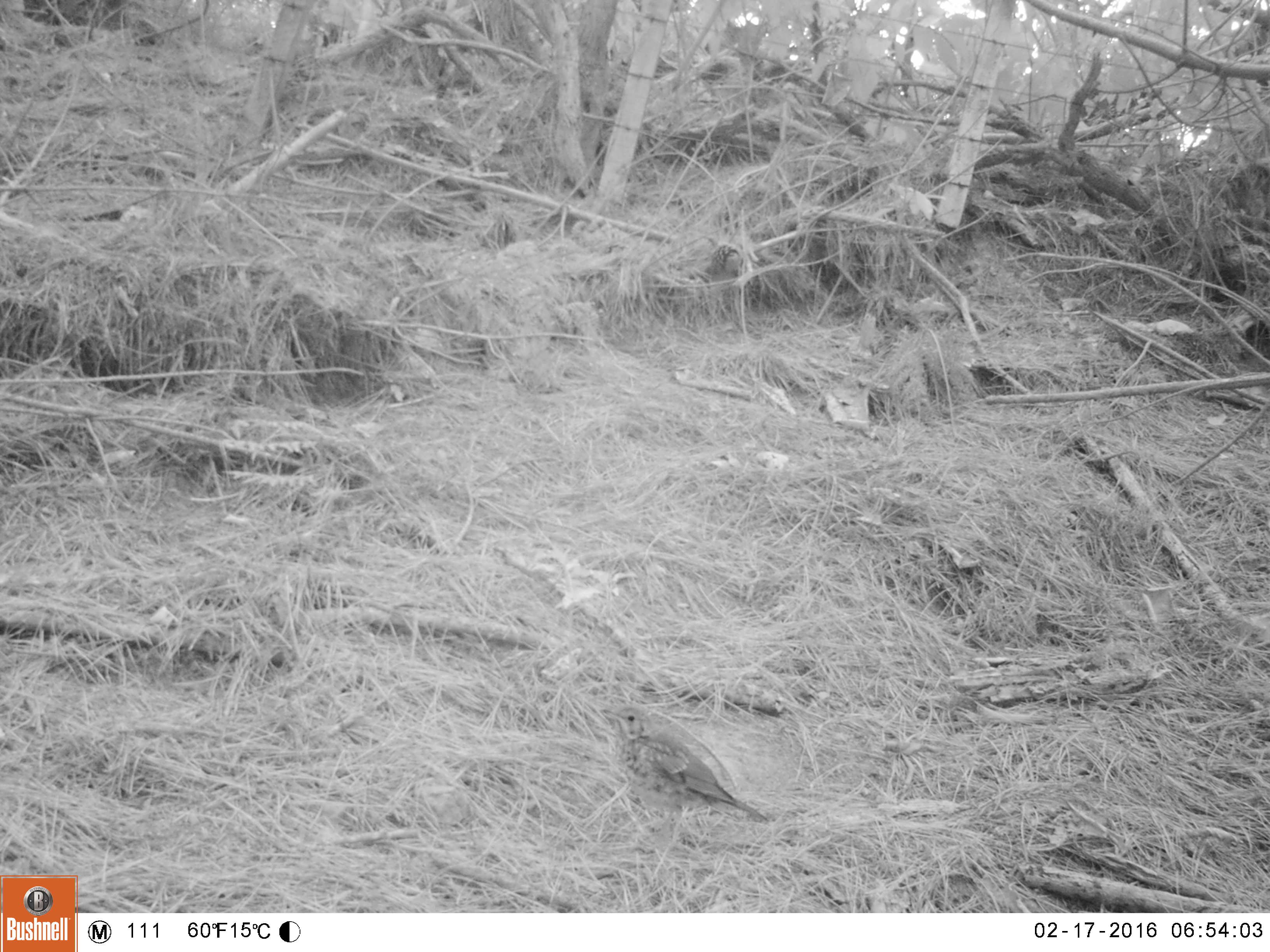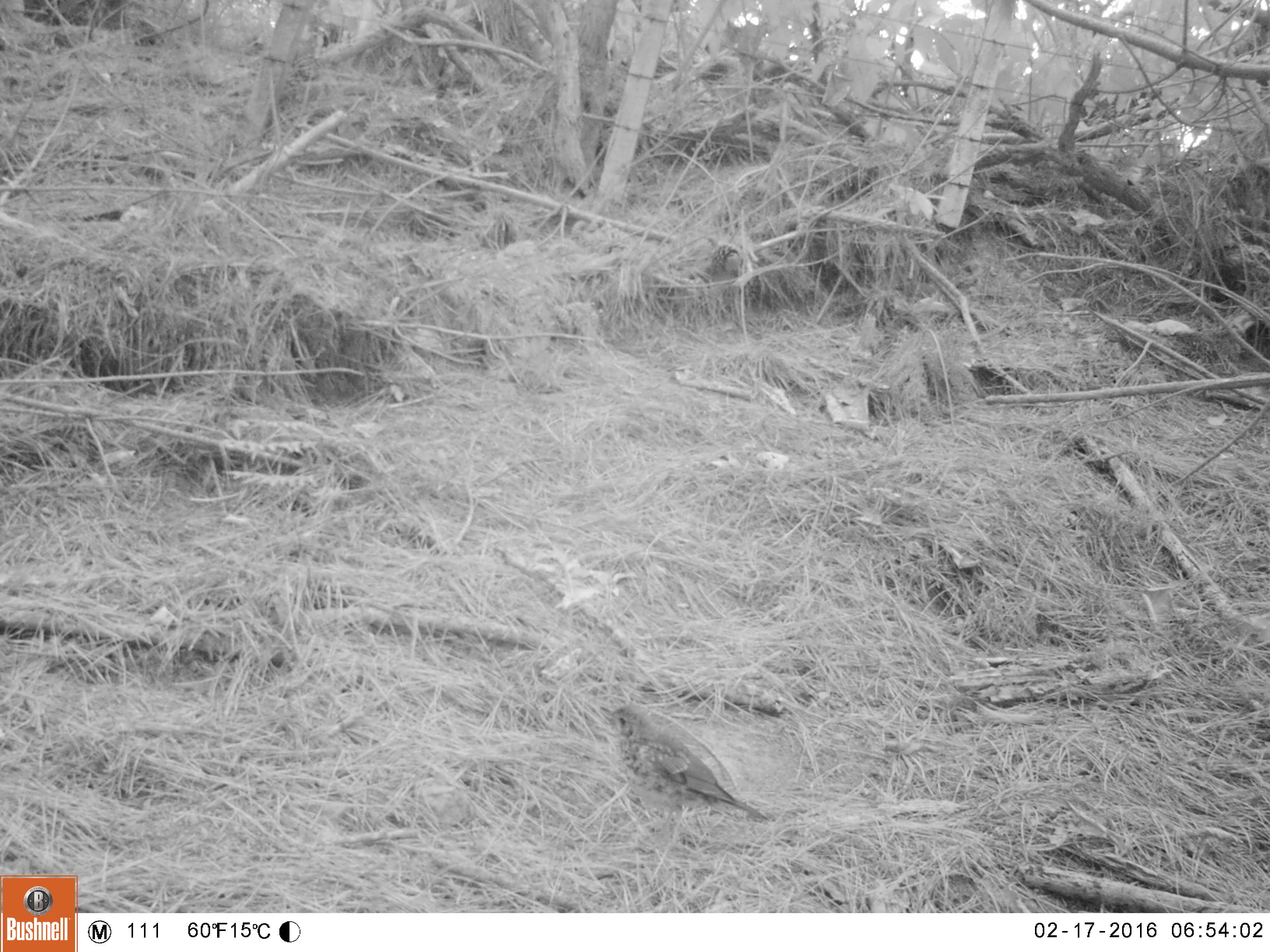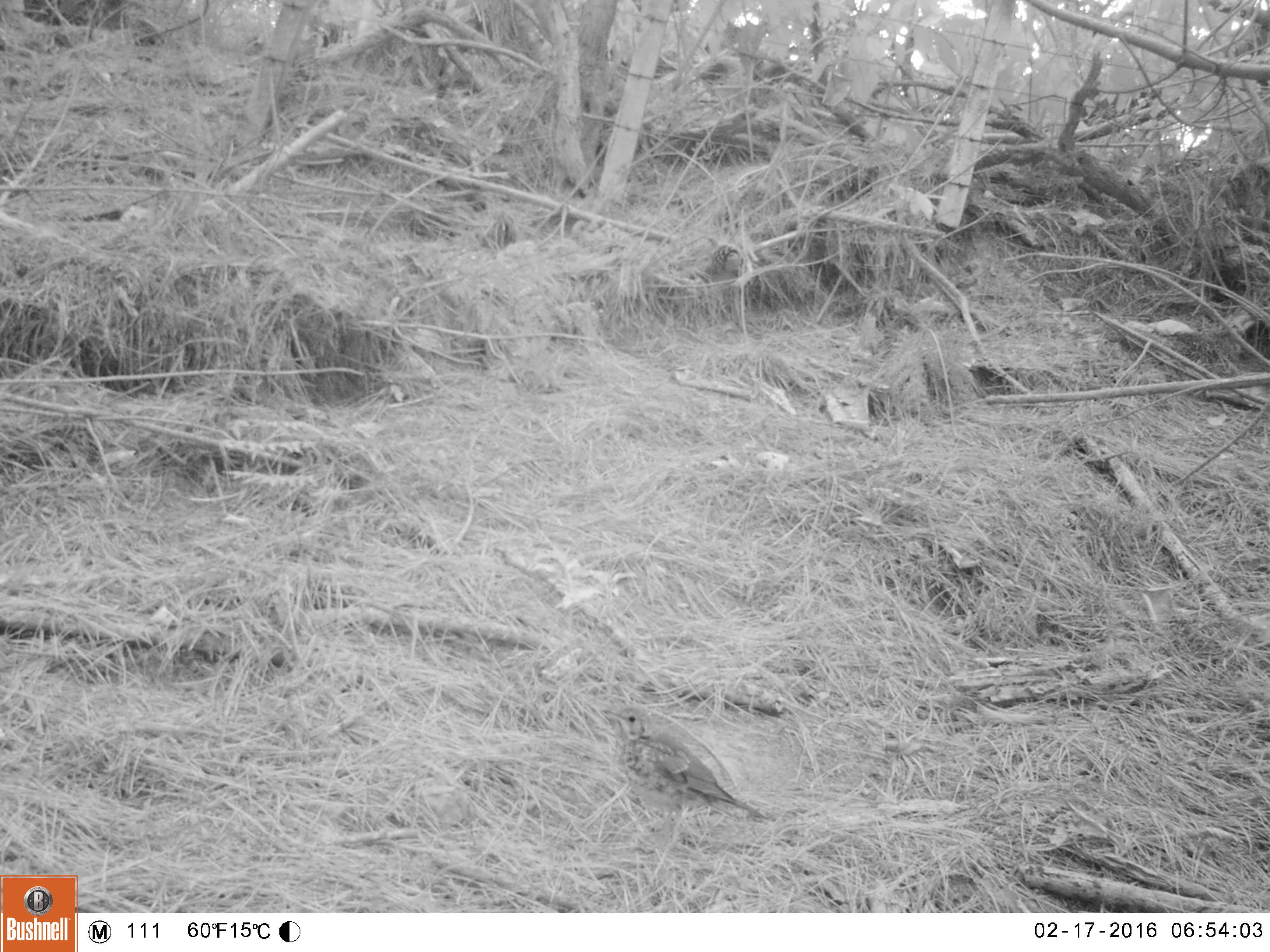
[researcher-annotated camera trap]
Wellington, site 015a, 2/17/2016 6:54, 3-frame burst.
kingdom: Animalia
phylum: Chordata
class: Aves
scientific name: Aves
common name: bird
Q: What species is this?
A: Bird (Aves).